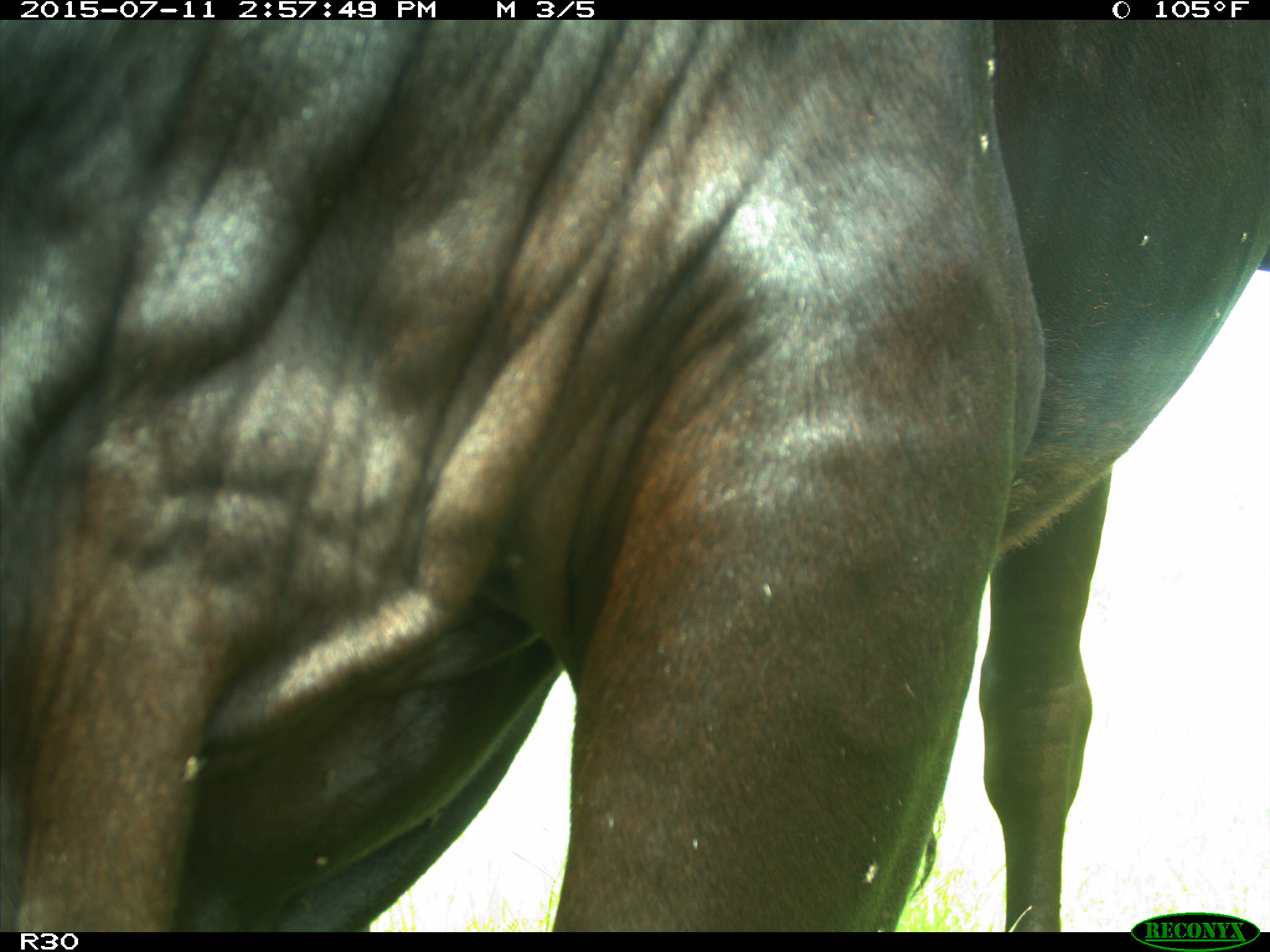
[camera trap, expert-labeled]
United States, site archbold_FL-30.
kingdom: Animalia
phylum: Chordata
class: Mammalia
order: Artiodactyla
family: Bovidae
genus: Bos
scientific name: Bos taurus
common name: domestic cow